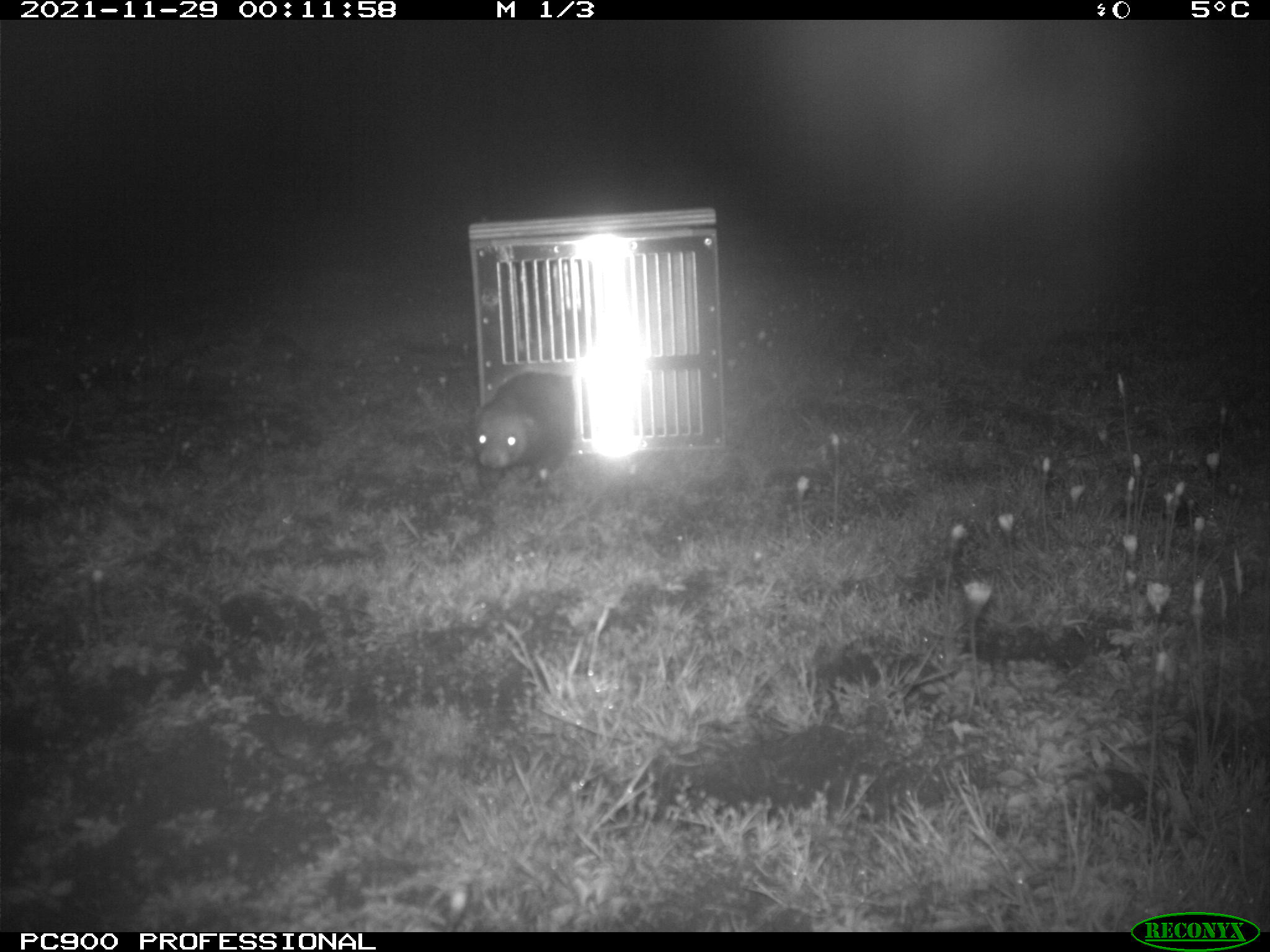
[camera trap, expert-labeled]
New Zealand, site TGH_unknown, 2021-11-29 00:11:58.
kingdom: Animalia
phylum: Chordata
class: Mammalia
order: Carnivora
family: Mustelidae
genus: Mustela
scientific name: Mustela furo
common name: ferret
Ferret (Mustela furo).